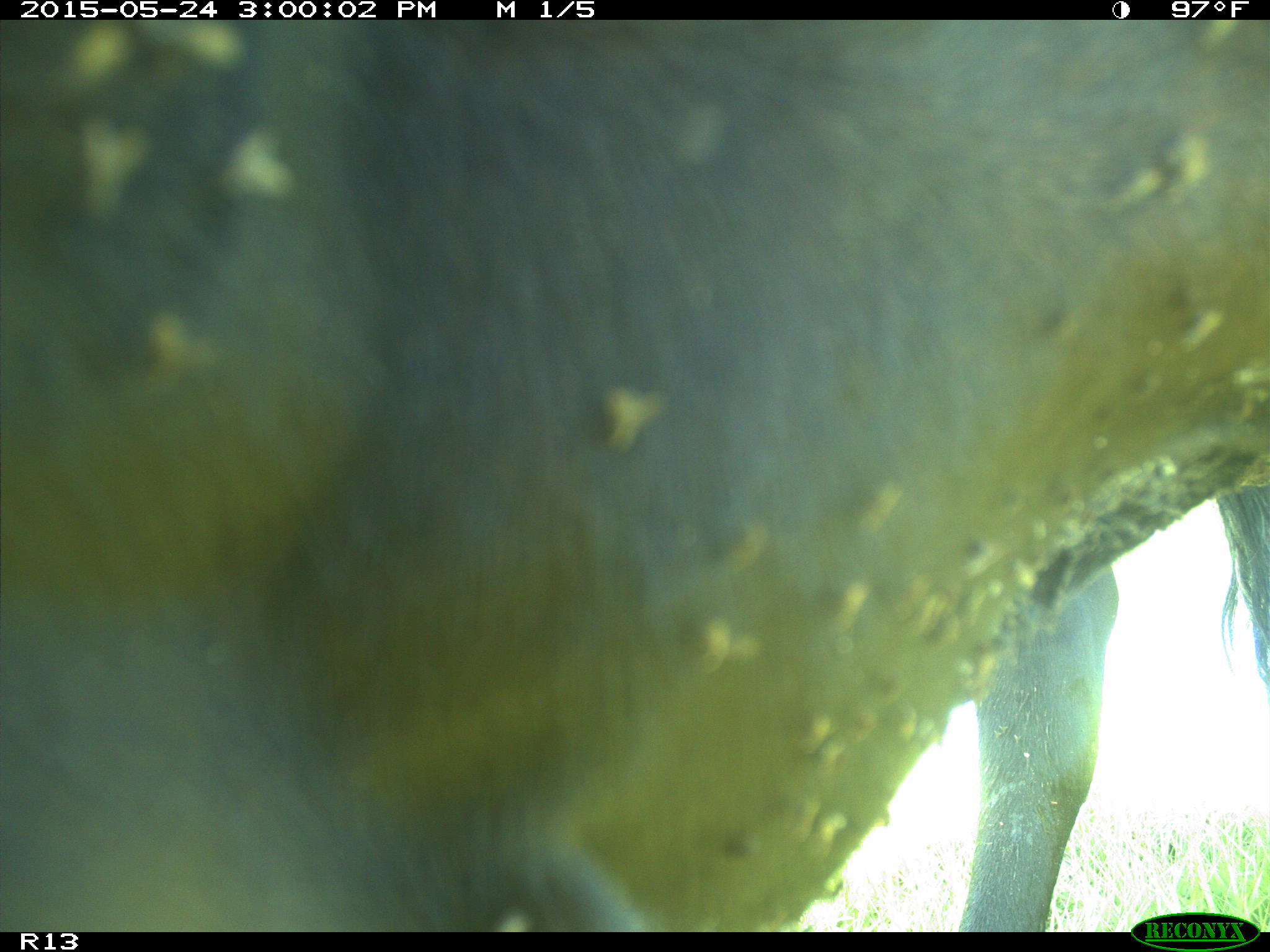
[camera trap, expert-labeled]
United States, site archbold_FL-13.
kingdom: Animalia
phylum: Chordata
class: Mammalia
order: Artiodactyla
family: Bovidae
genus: Bos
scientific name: Bos taurus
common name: domestic cow